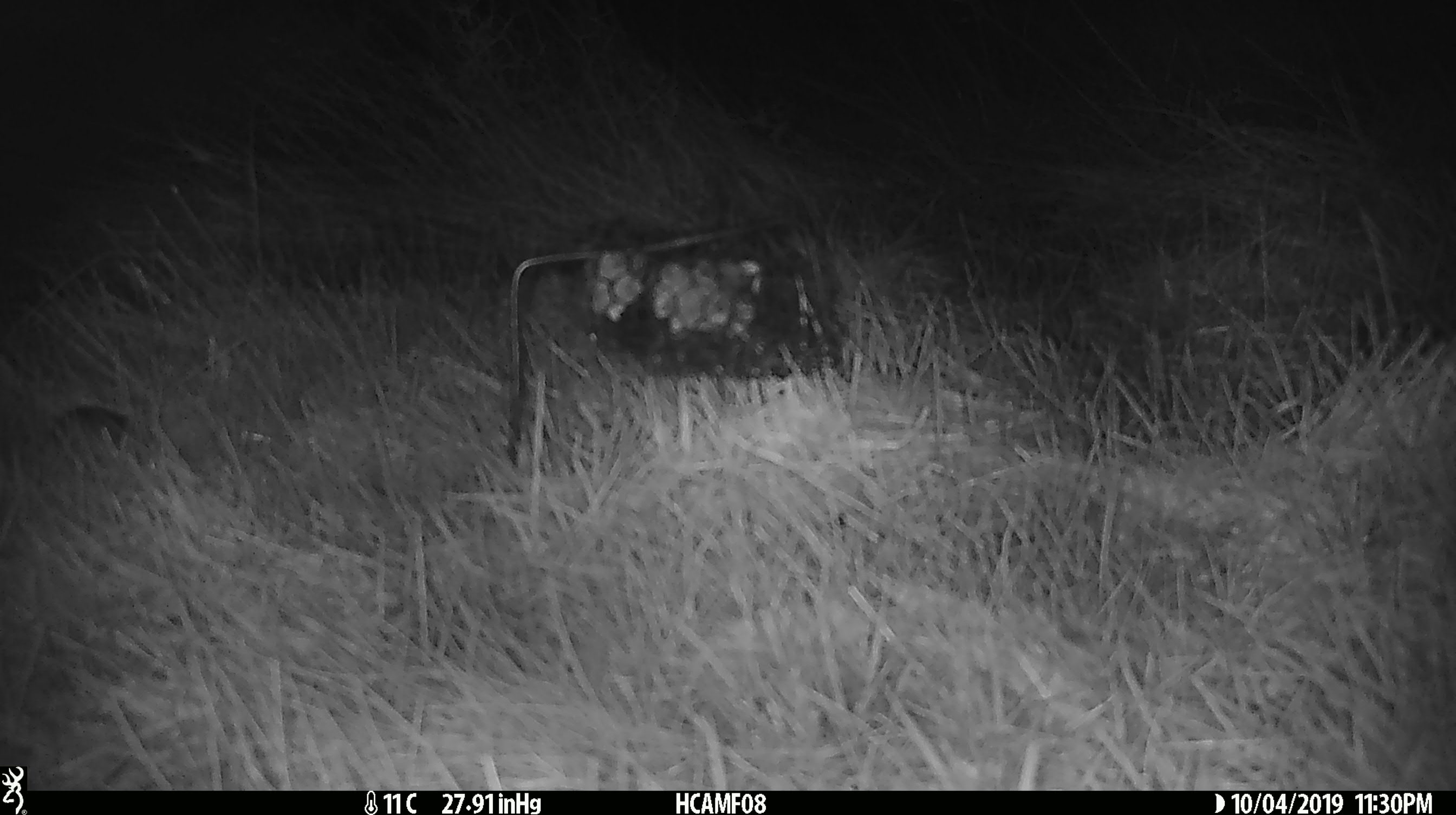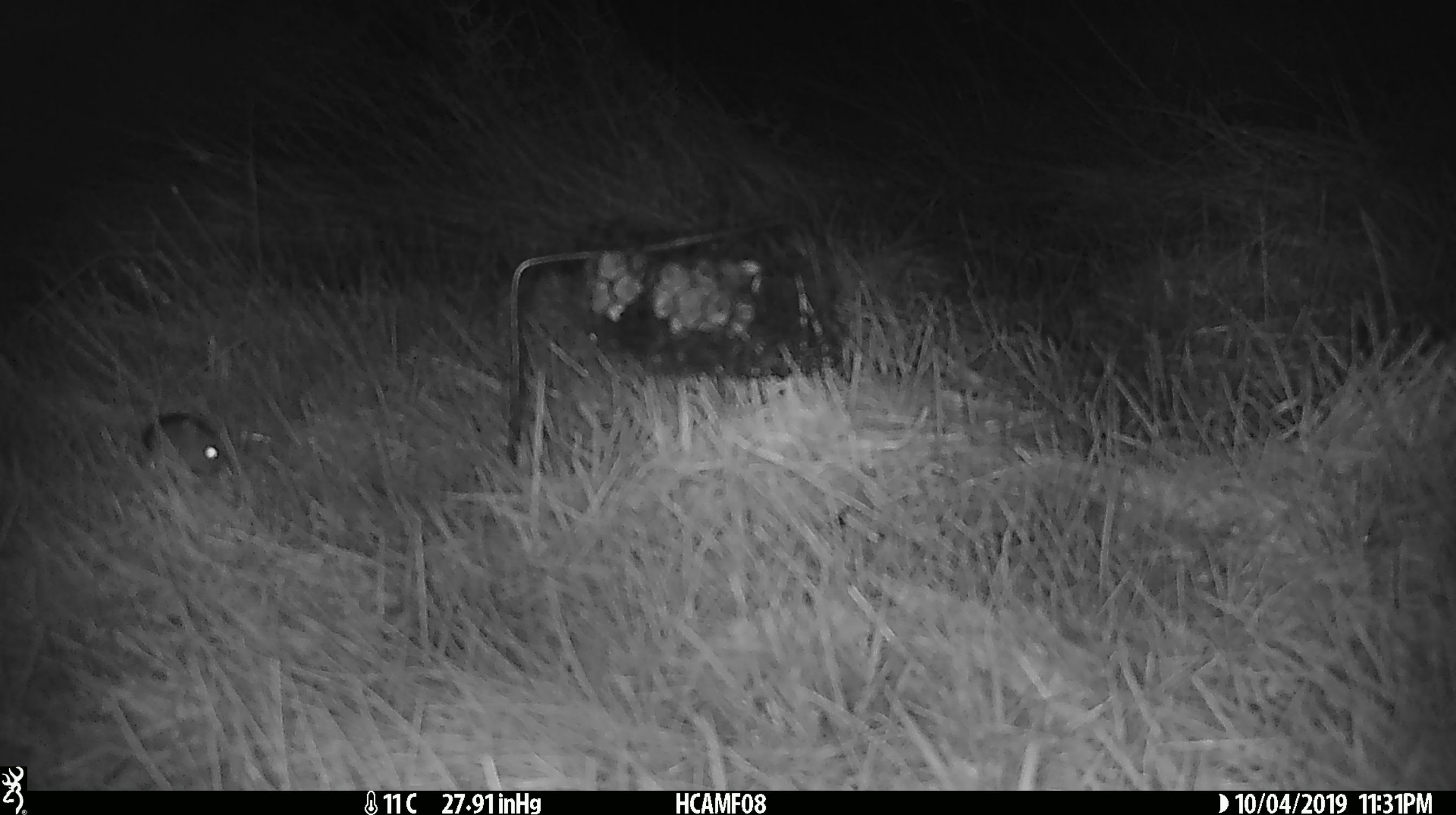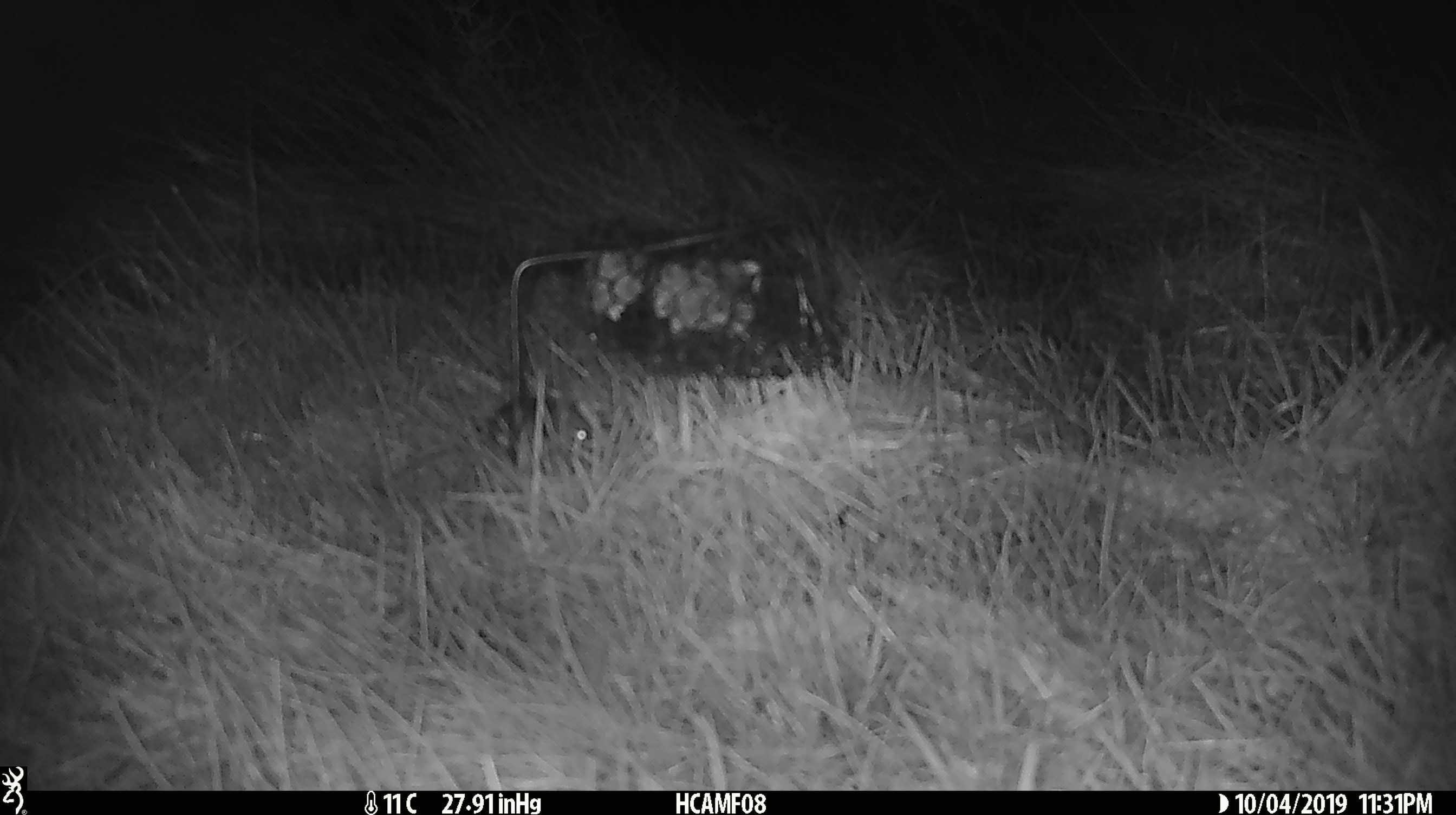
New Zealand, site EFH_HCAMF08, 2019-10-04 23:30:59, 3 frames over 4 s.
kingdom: Animalia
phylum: Chordata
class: Mammalia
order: Rodentia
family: Muridae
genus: Mus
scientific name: Mus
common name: mouse